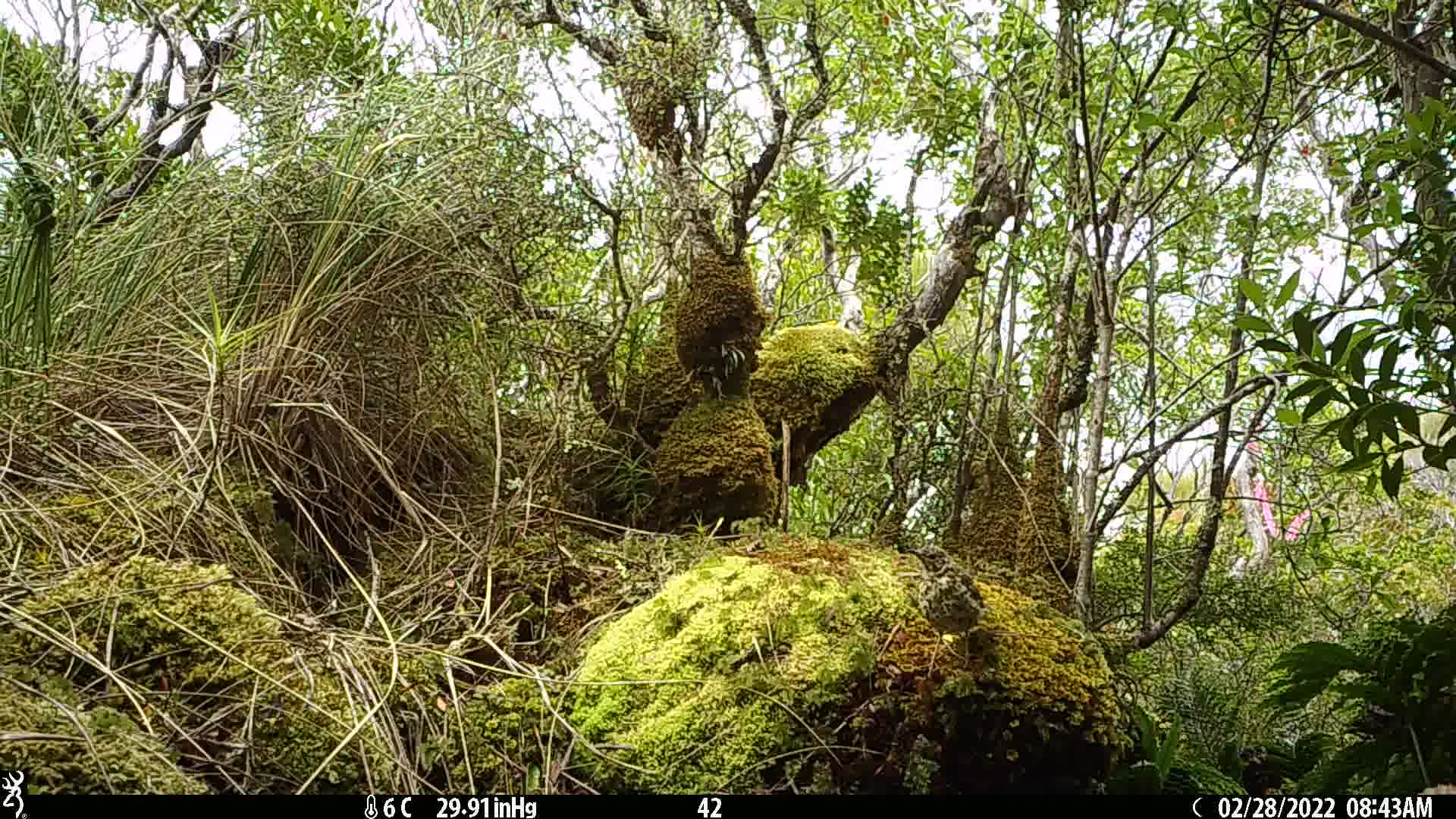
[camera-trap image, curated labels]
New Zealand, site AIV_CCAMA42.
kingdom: Animalia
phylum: Chordata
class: Aves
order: Passeriformes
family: Turdidae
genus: Turdus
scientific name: Turdus philomelos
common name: song thrush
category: thrush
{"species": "thrush (song thrush) (Turdus philomelos)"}